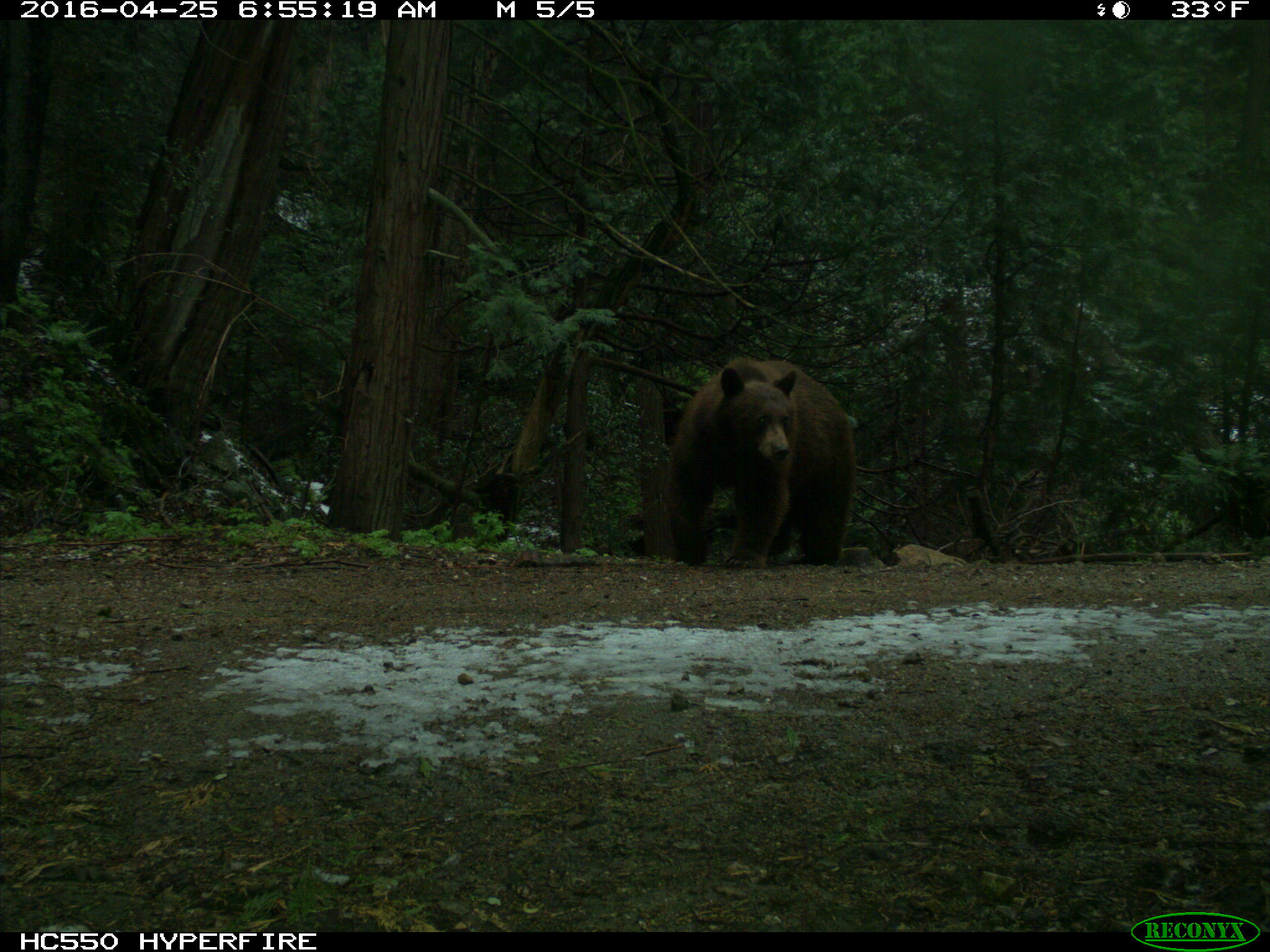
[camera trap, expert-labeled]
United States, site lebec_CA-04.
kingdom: Animalia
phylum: Chordata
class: Mammalia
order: Carnivora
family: Ursidae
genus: Ursus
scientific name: Ursus americanus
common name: american black bear